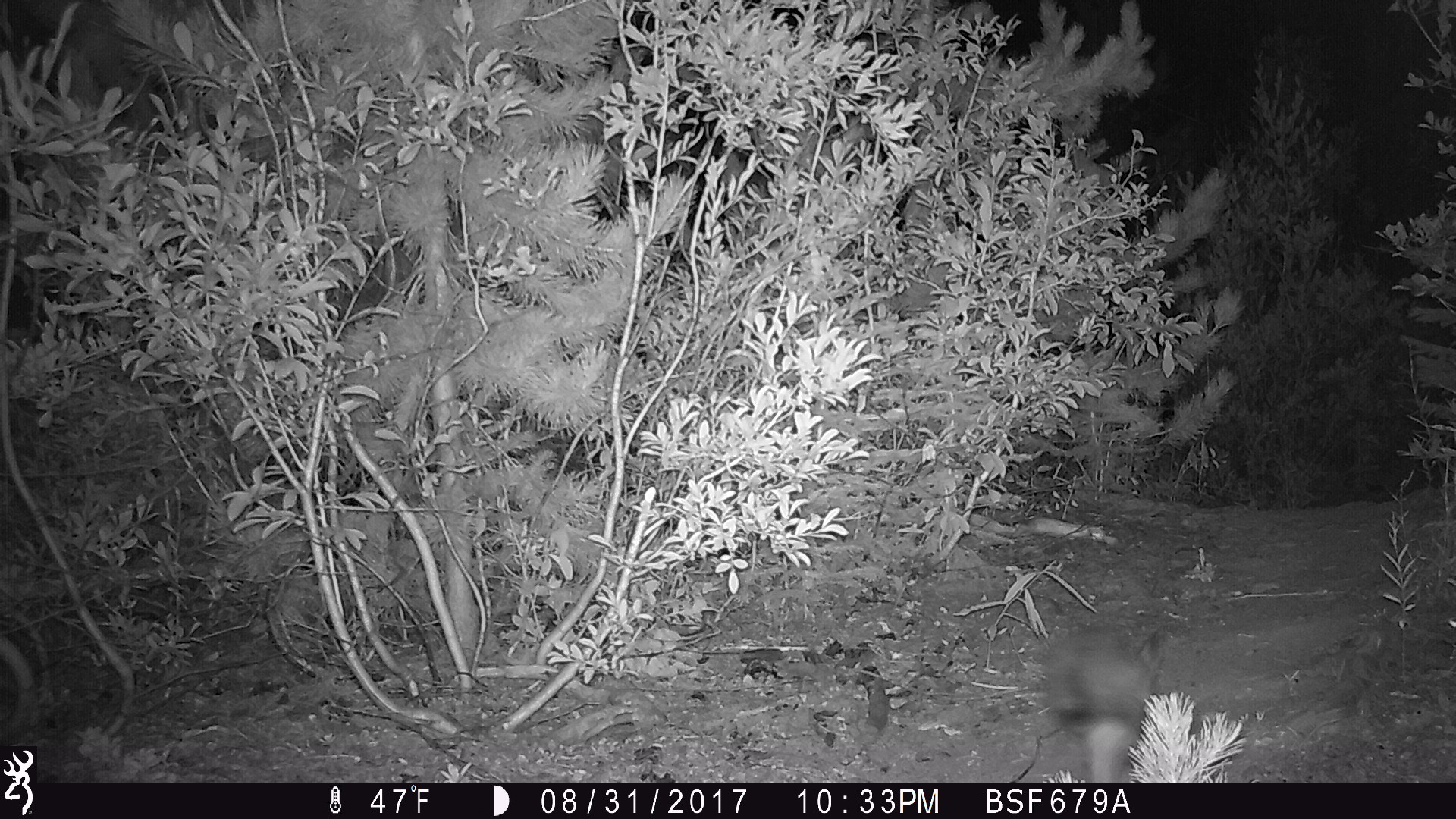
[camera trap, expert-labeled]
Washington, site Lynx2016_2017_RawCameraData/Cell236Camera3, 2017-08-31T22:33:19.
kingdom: Animalia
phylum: Chordata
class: Mammalia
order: Lagomorpha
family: Leporidae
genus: Lepus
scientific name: Lepus americanus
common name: snowshoe hare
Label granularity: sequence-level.